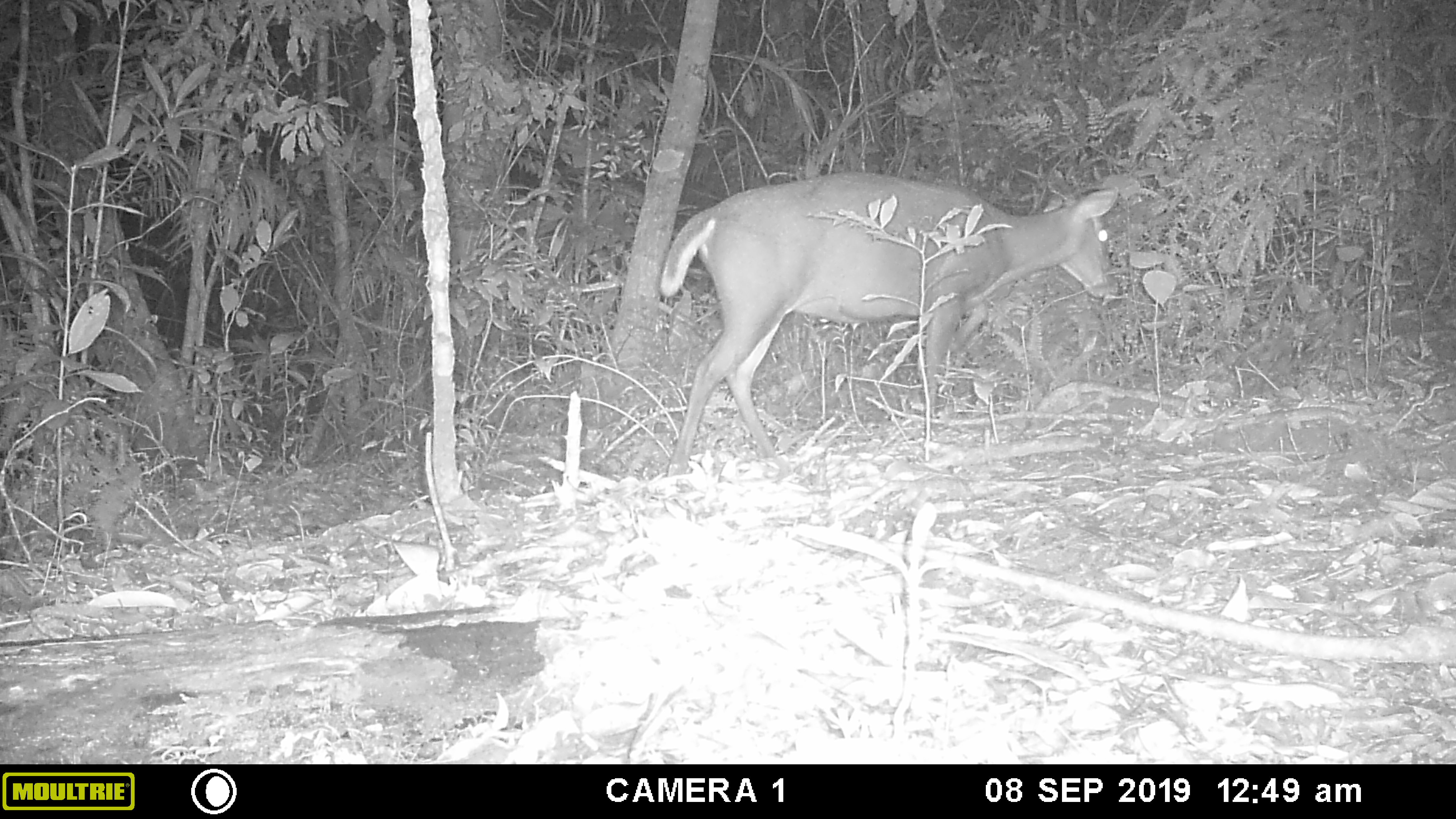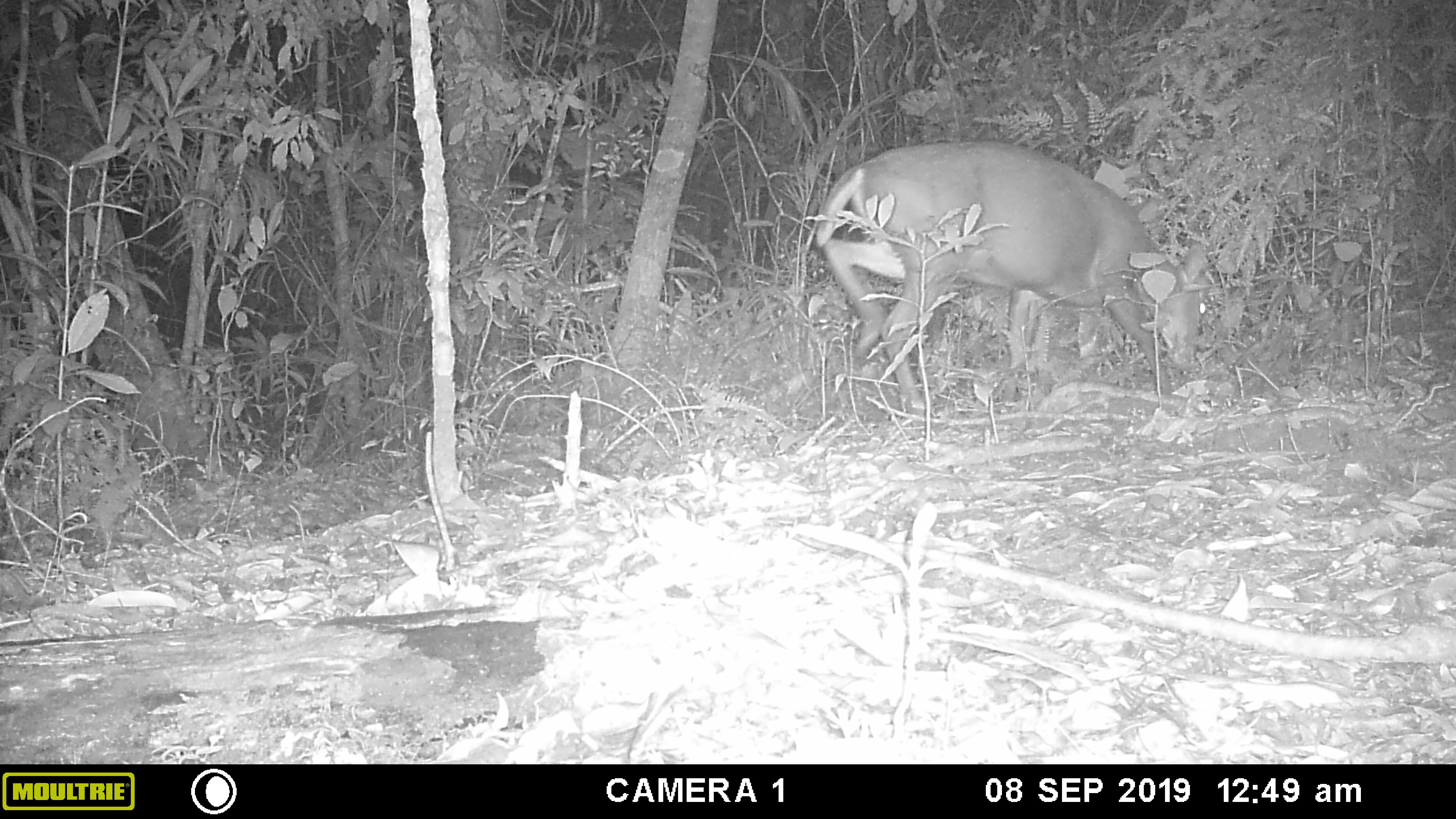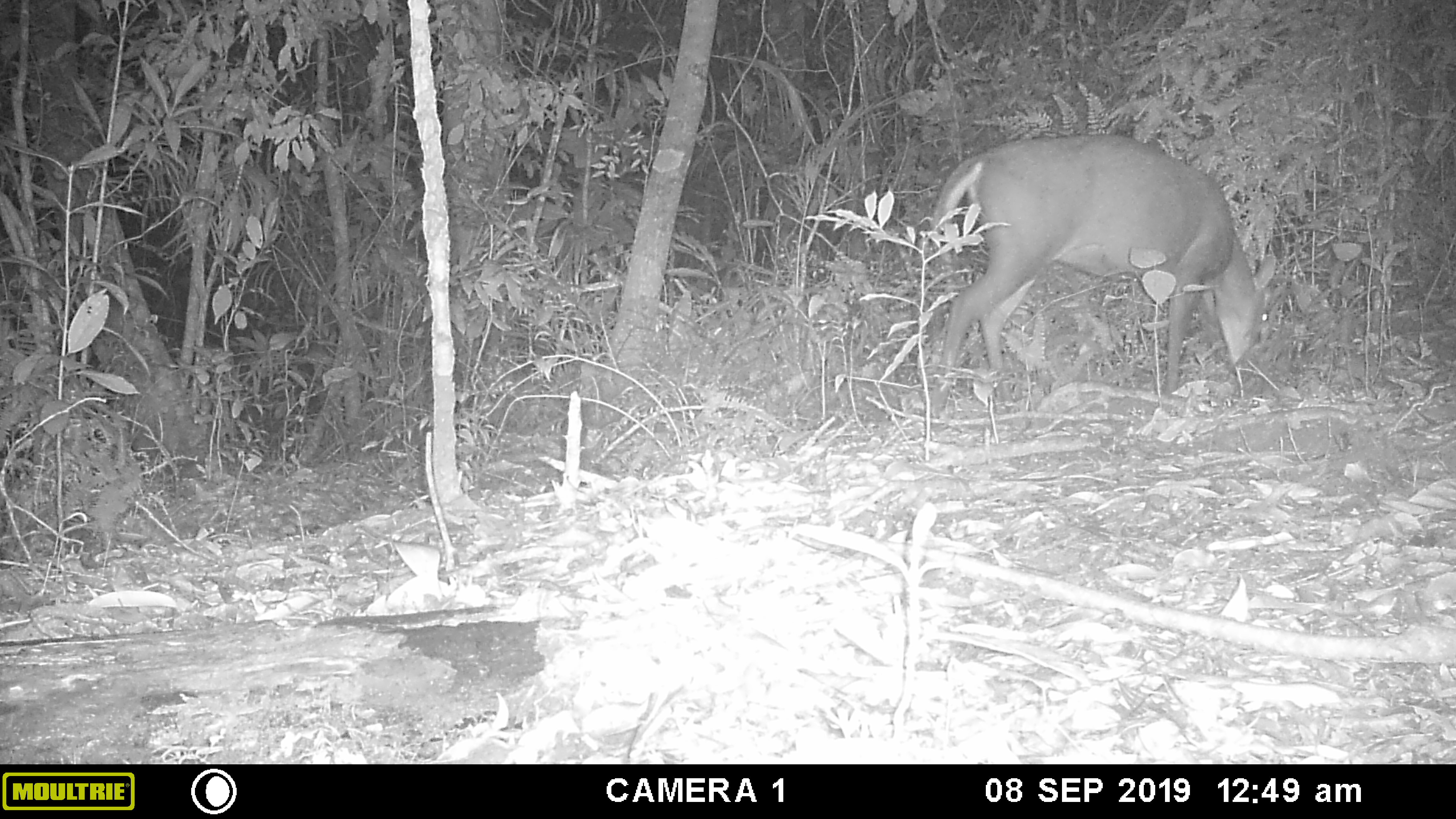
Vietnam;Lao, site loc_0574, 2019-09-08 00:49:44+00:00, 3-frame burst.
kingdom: Animalia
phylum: Chordata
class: Mammalia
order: Artiodactyla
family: Cervidae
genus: Muntiacus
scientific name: Muntiacus rooseveltorum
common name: roosevelt's muntjac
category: roosevelts muntjac group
Roosevelts muntjac group (roosevelt's muntjac) (Muntiacus rooseveltorum). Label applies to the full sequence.